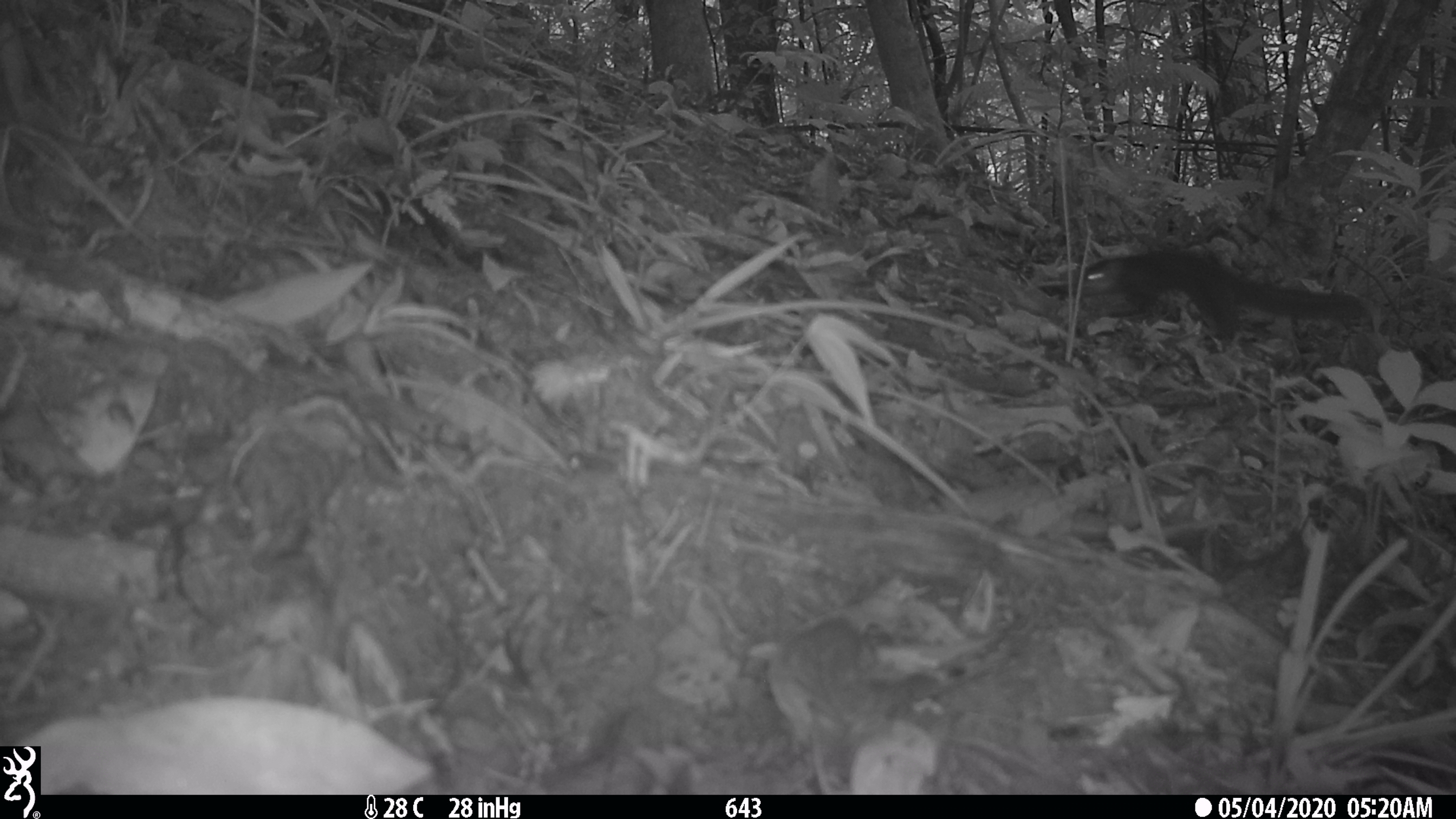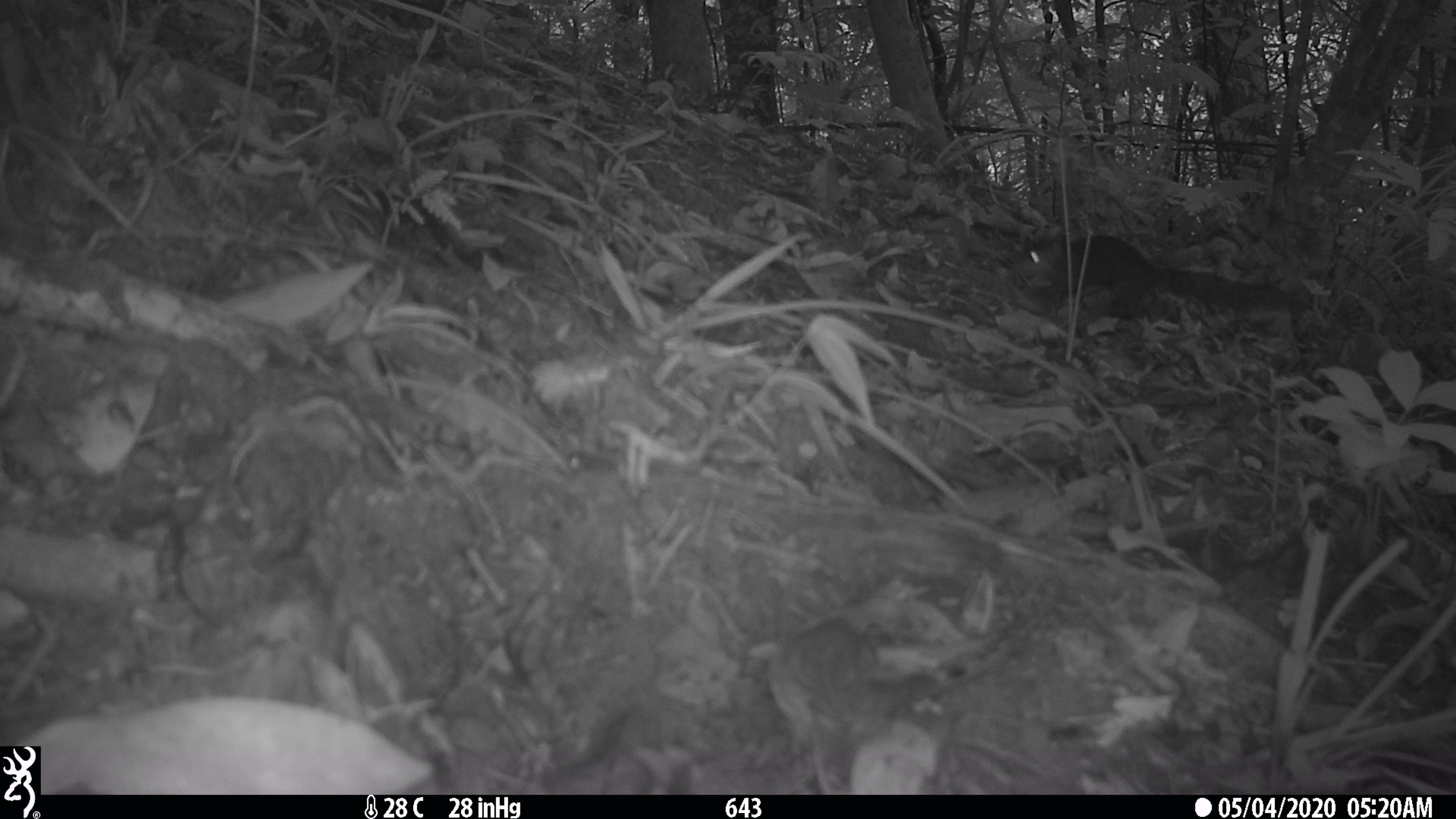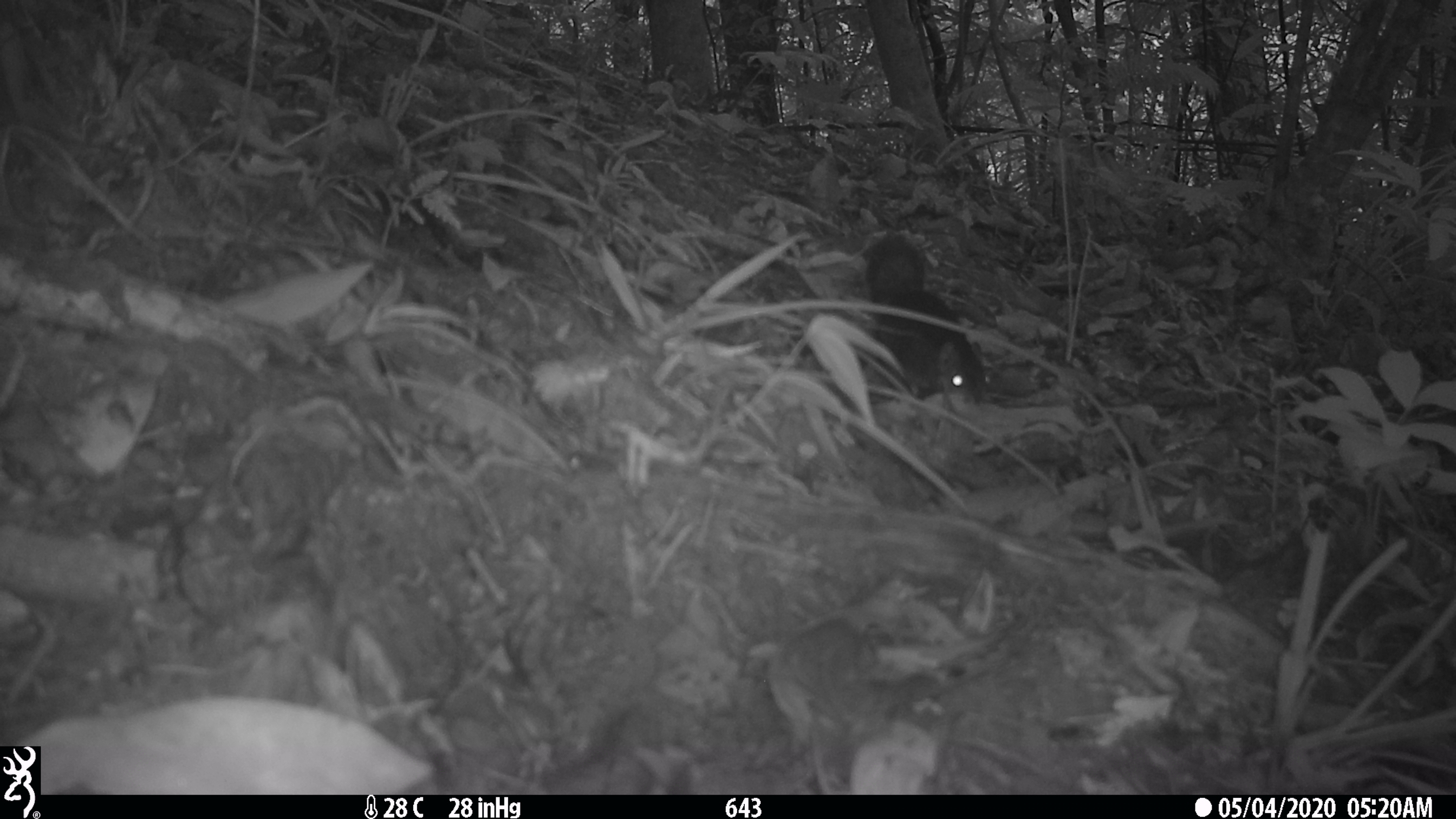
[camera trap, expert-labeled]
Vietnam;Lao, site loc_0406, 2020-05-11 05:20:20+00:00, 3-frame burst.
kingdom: Animalia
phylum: Chordata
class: Mammalia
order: Scandentia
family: Tupaiidae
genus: Tupaia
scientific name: Tupaia belangeri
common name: northern treeshrew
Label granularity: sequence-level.